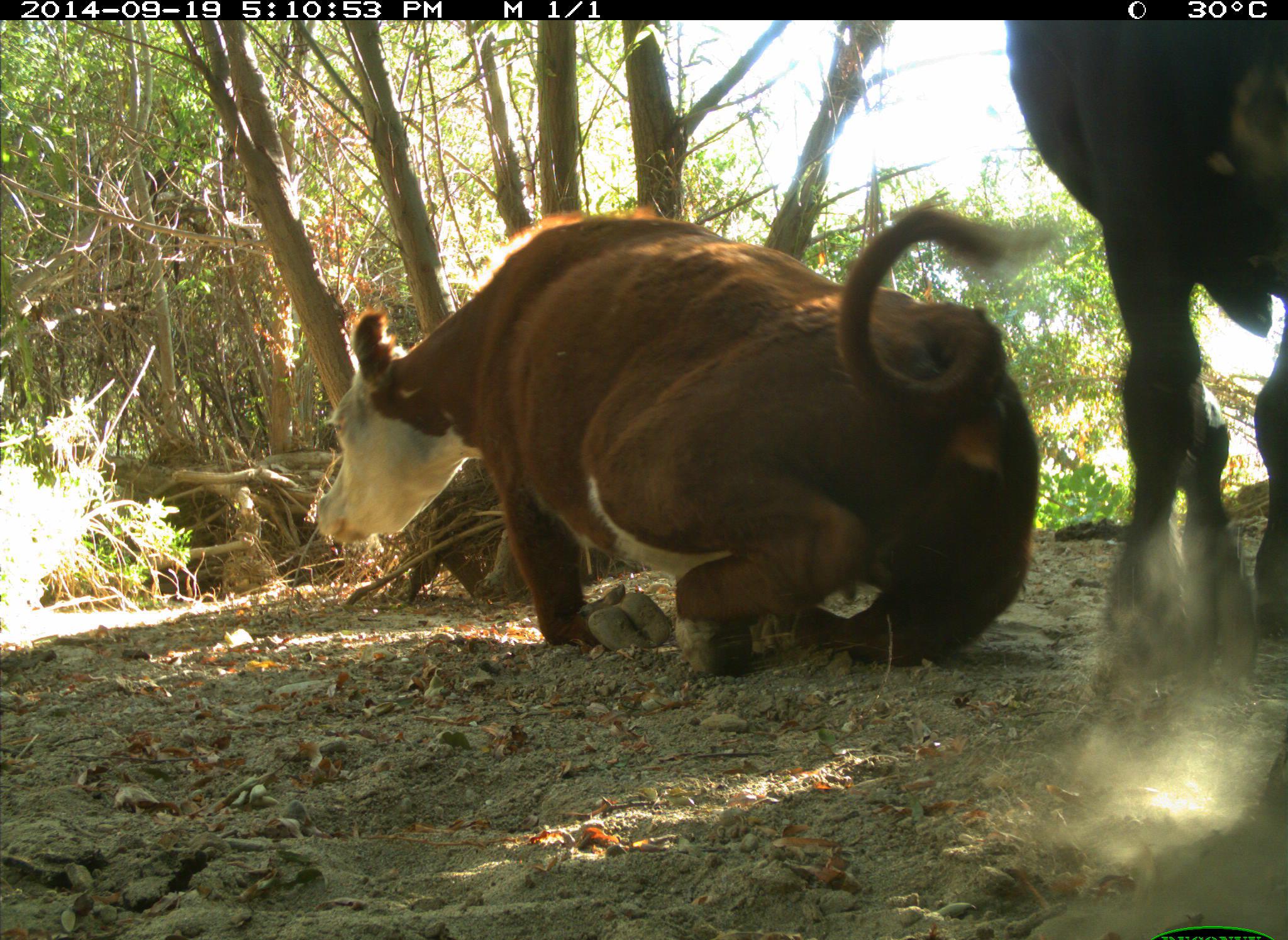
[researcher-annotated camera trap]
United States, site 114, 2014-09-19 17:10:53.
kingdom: Animalia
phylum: Chordata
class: Mammalia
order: Artiodactyla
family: Bovidae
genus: Bos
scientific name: Bos taurus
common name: cow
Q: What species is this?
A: Cow (Bos taurus).